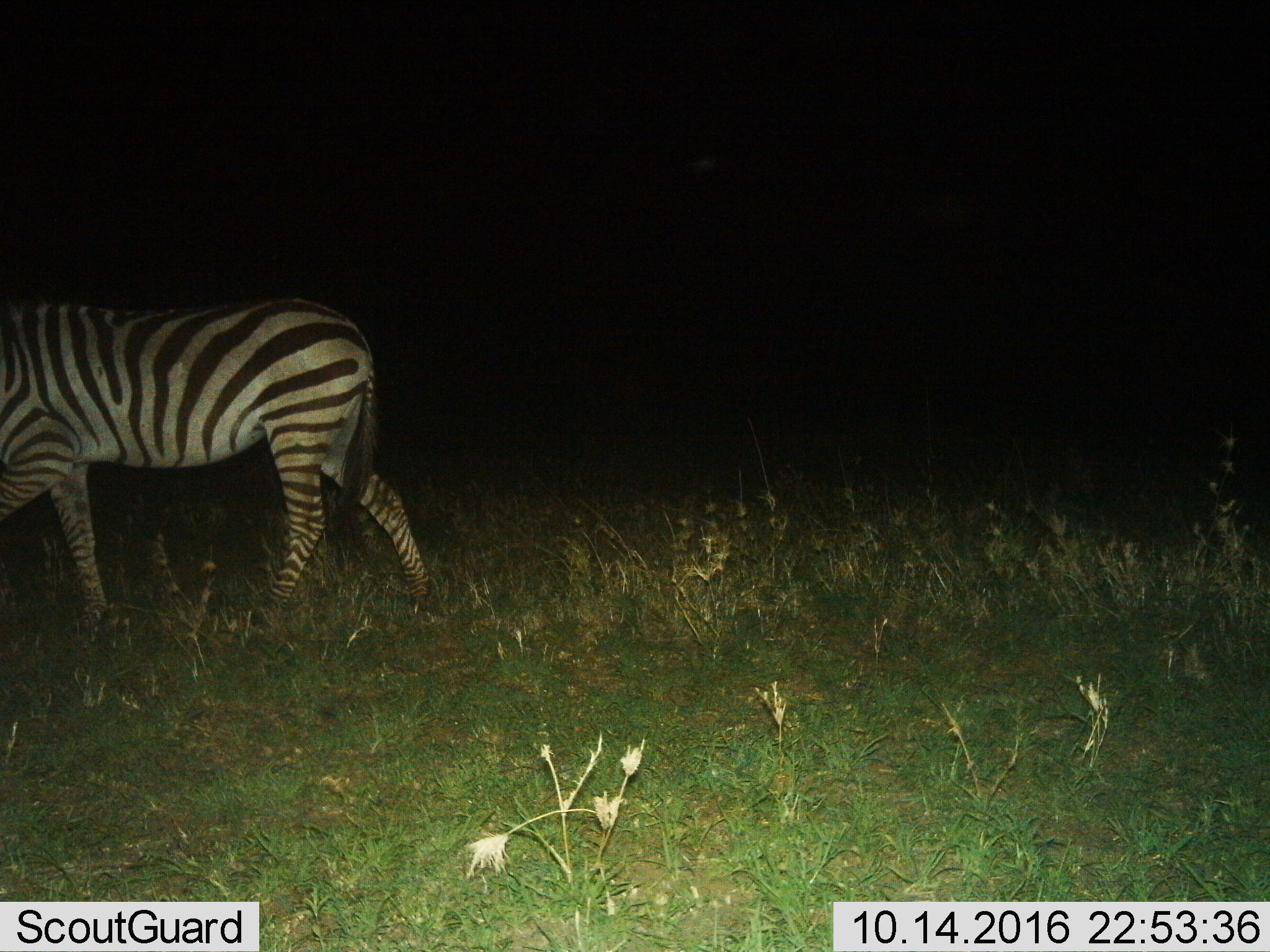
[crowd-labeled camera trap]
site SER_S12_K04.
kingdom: Animalia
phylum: Chordata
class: Mammalia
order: Perissodactyla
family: Equidae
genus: Equus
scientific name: Equus quagga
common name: plains zebra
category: zebraplains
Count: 1.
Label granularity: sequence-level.